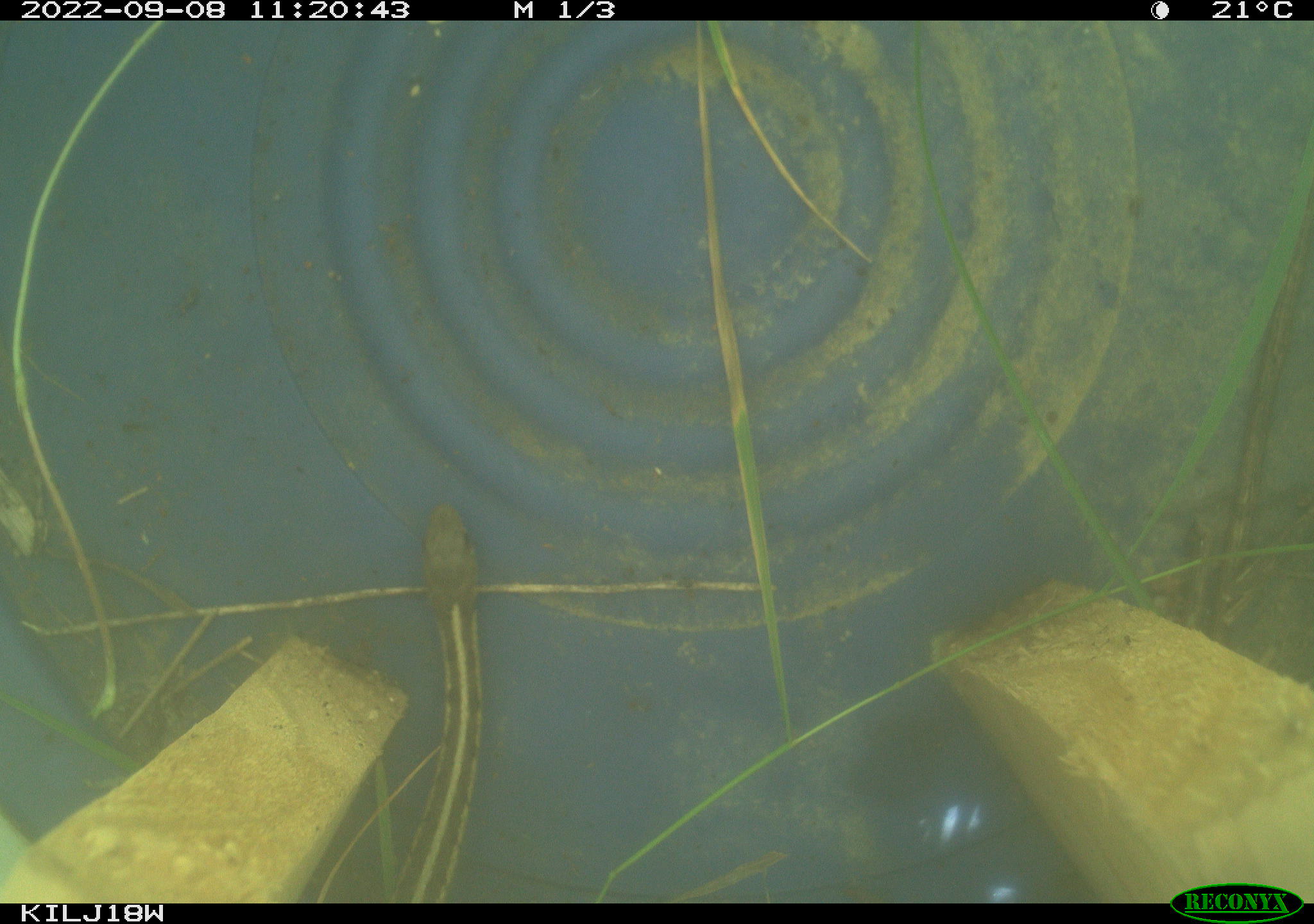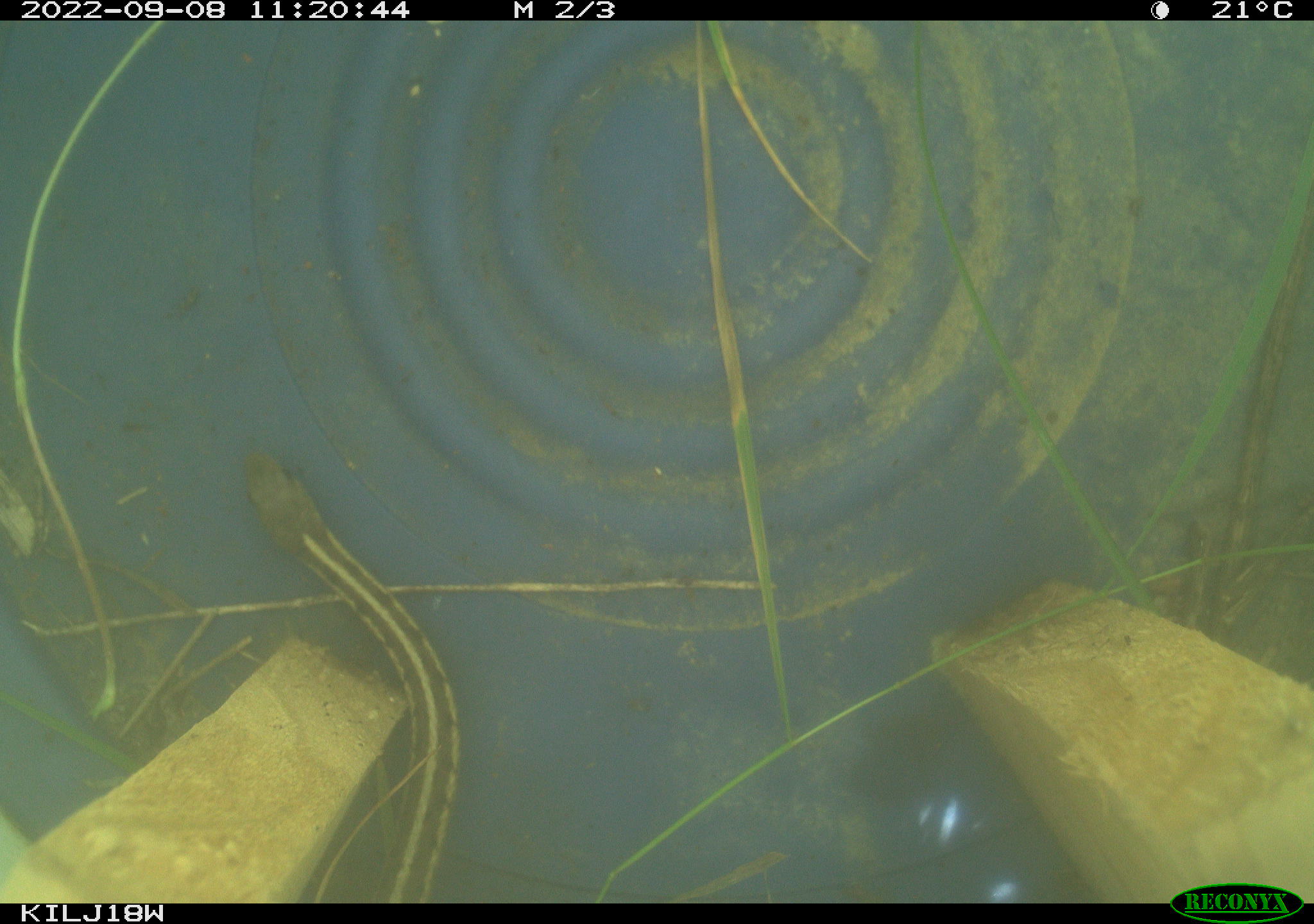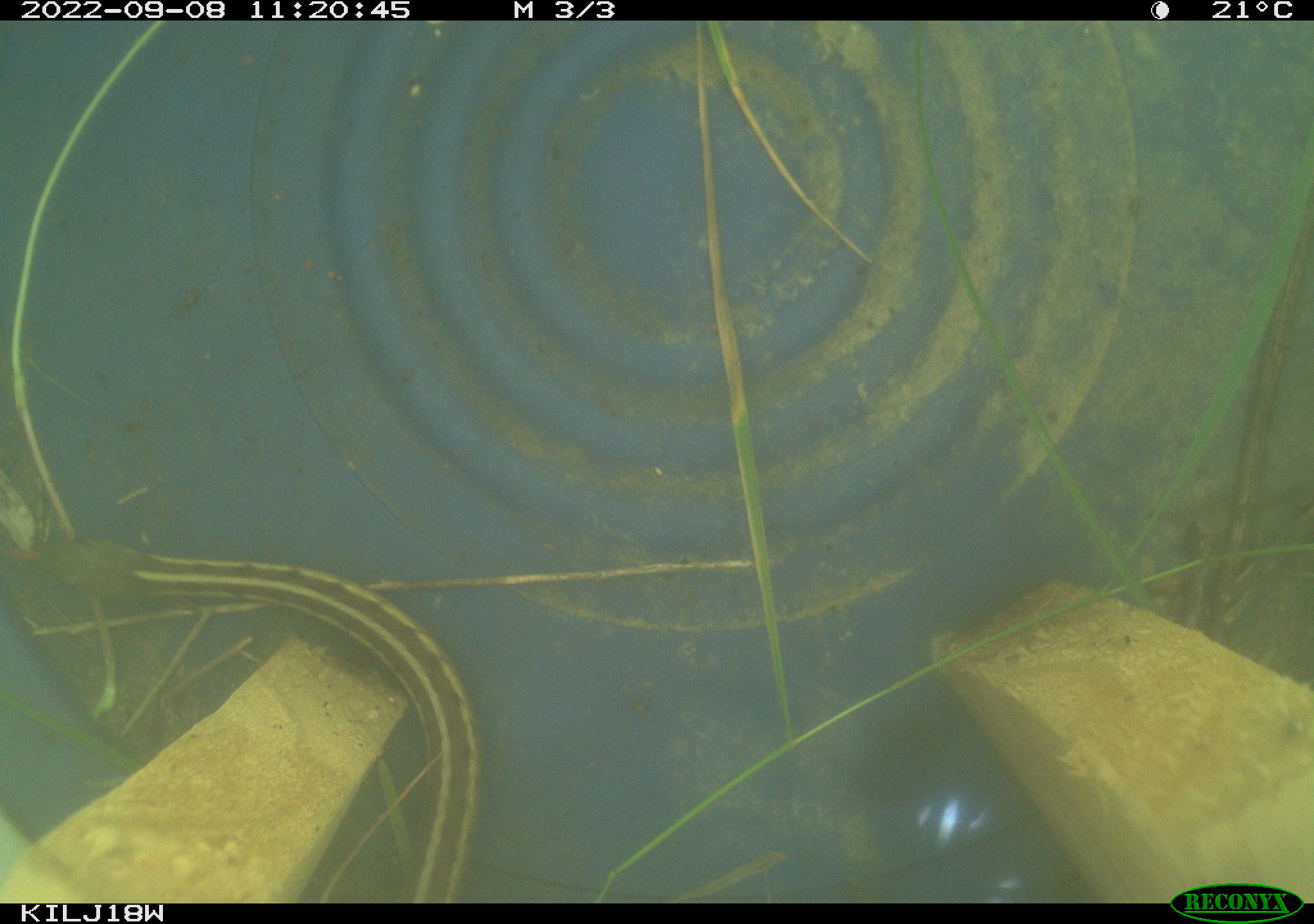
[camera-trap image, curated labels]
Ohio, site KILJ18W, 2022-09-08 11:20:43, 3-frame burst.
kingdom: Animalia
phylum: Chordata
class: Reptilia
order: Squamata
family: Colubridae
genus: Thamnophis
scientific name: Thamnophis sirtalis sirtalis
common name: eastern gartersnake